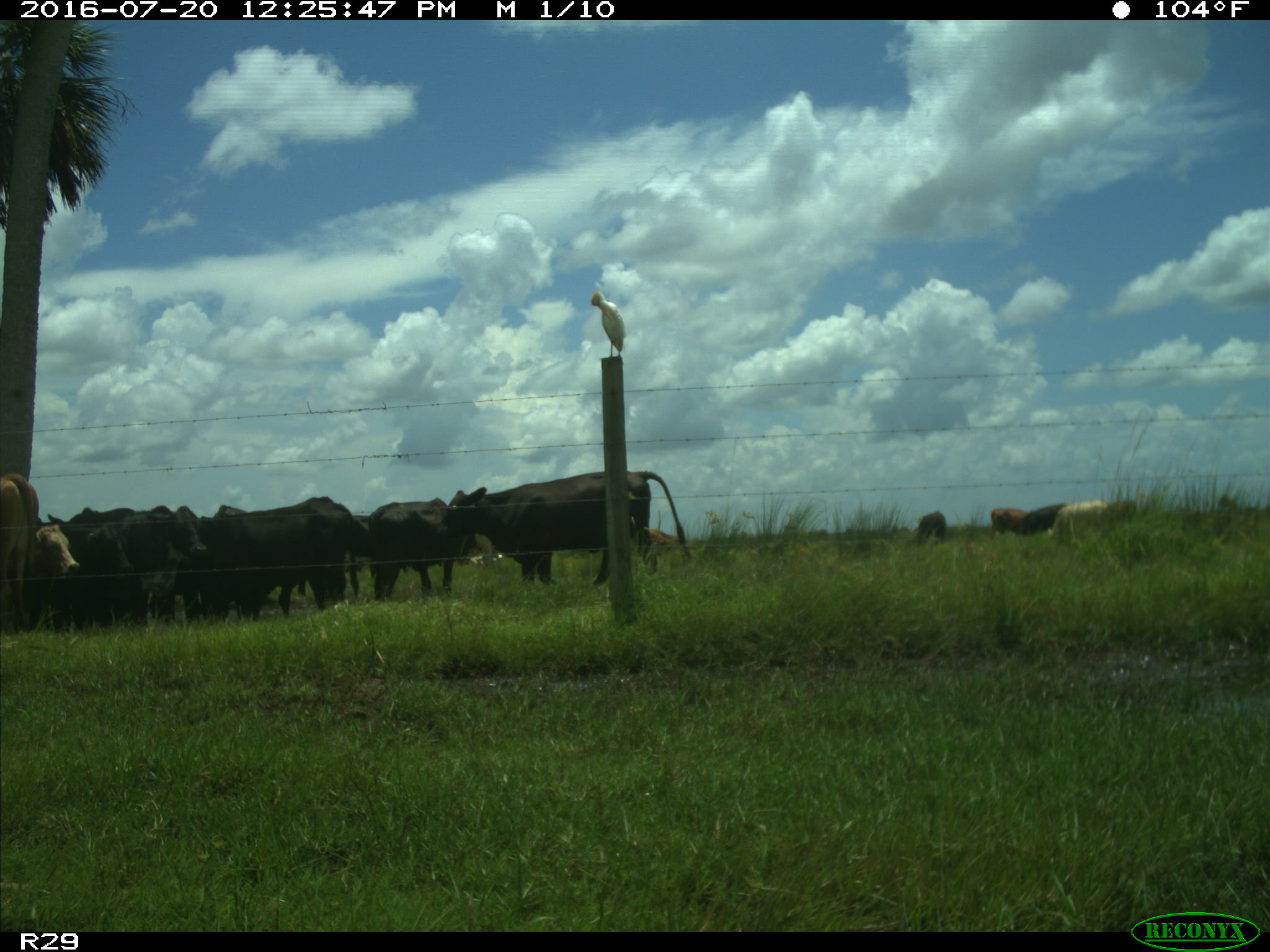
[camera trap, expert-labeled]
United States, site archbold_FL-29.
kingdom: Animalia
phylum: Chordata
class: Aves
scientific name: Aves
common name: birds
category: unidentified bird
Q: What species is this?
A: Unidentified bird (birds) (Aves).